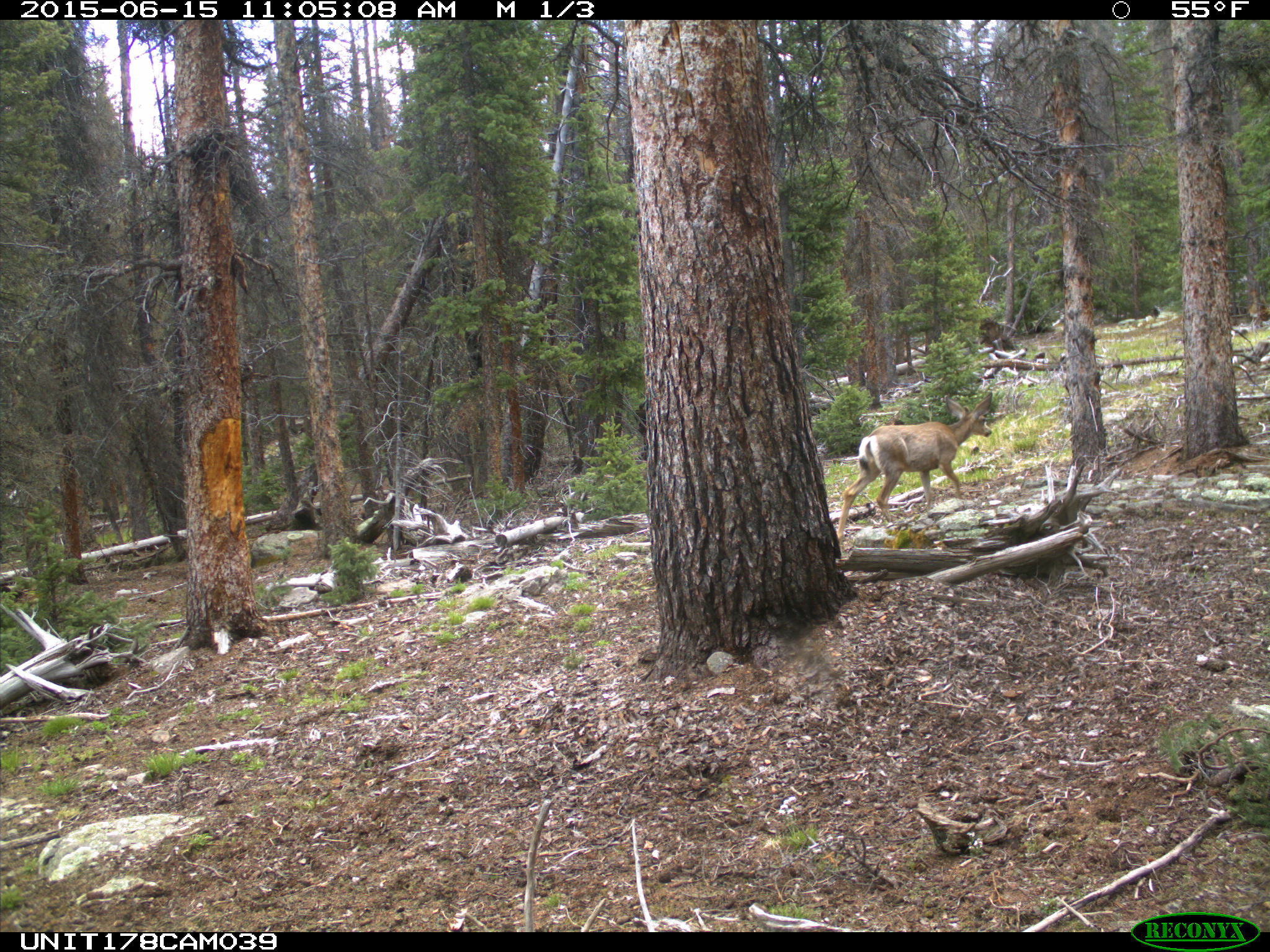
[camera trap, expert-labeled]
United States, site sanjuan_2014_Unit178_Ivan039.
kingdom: Animalia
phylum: Chordata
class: Mammalia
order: Artiodactyla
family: Cervidae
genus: Odocoileus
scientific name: Odocoileus hemionus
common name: mule deer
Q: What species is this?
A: Odocoileus hemionus (mule deer).